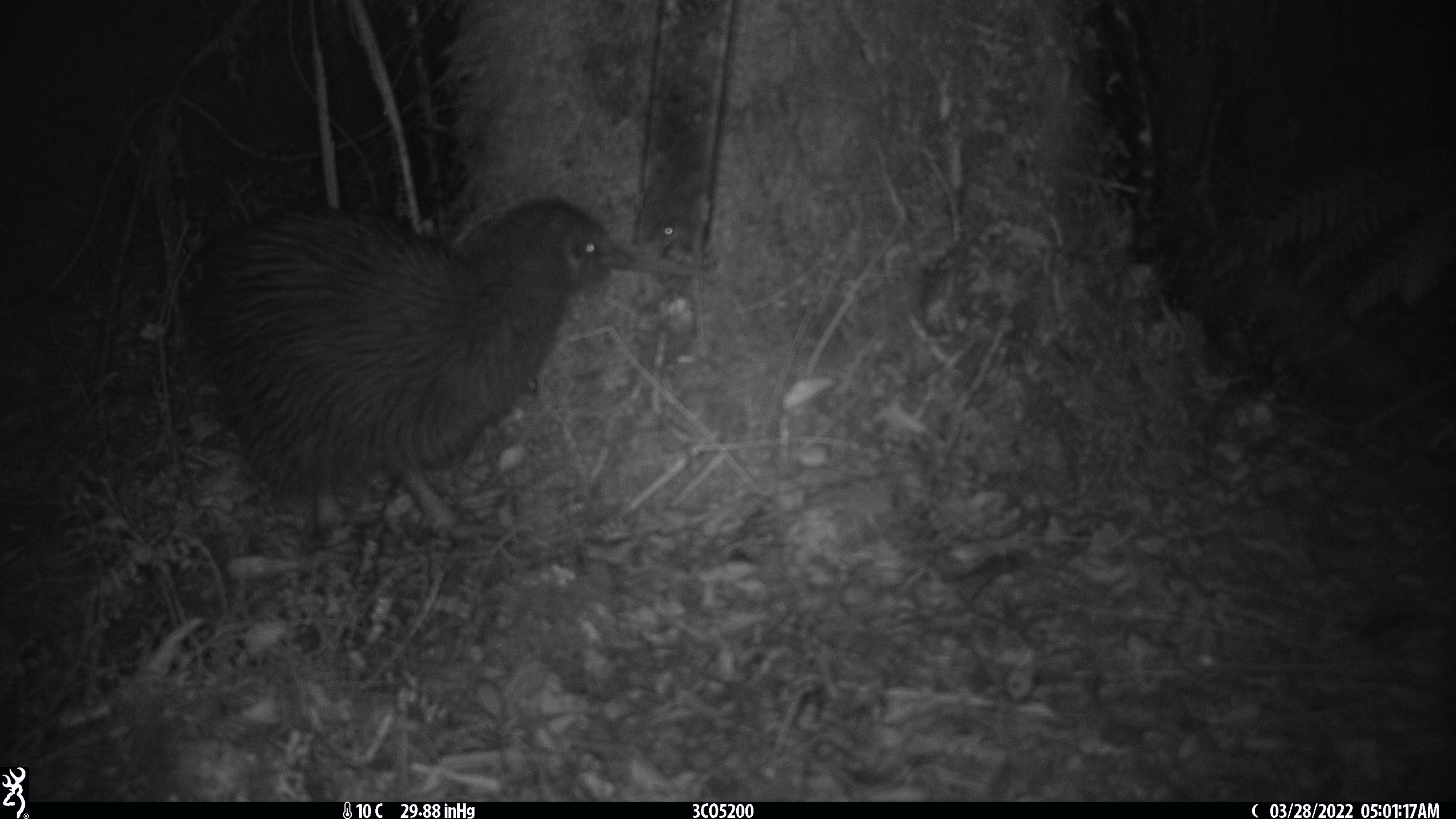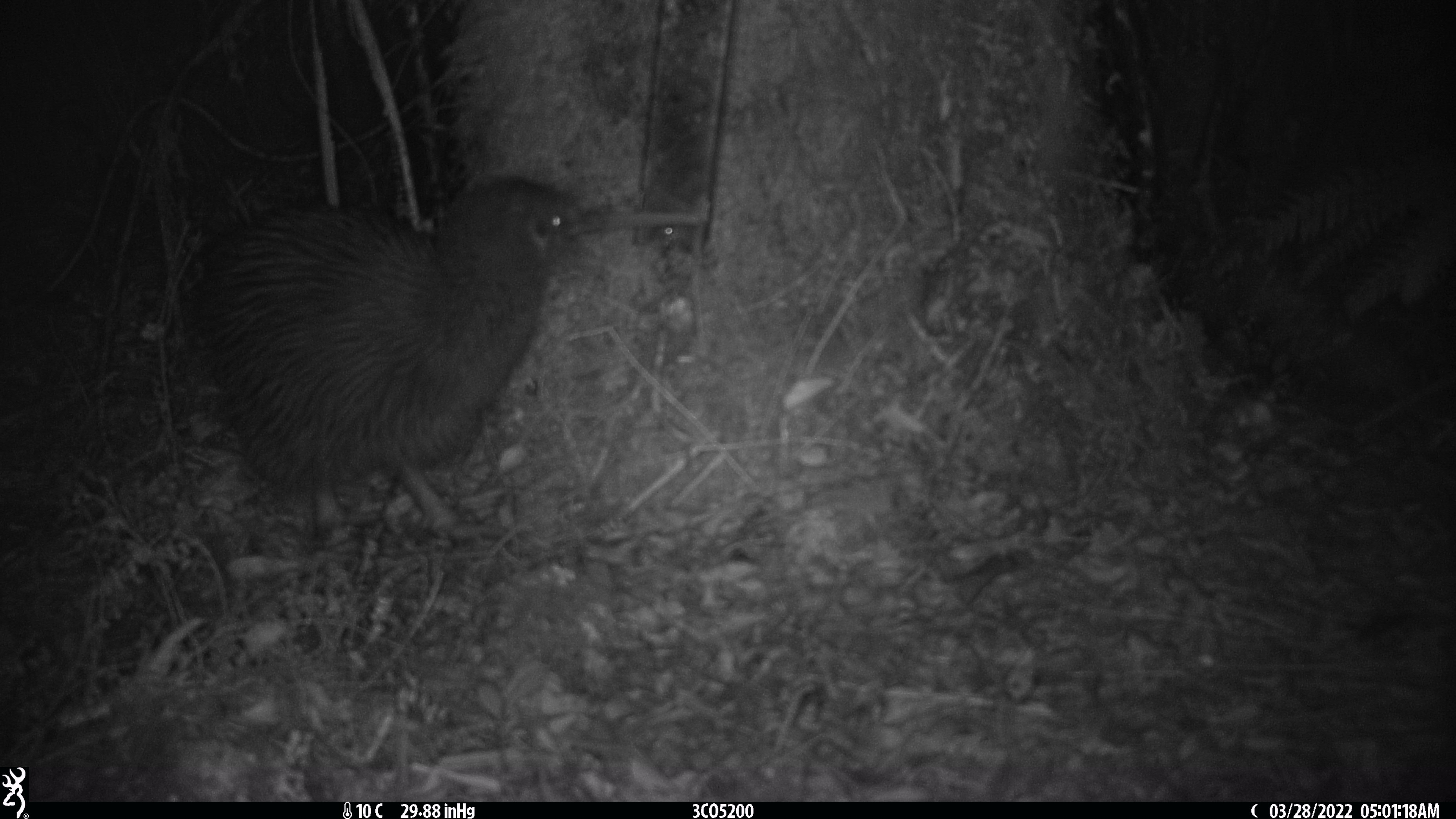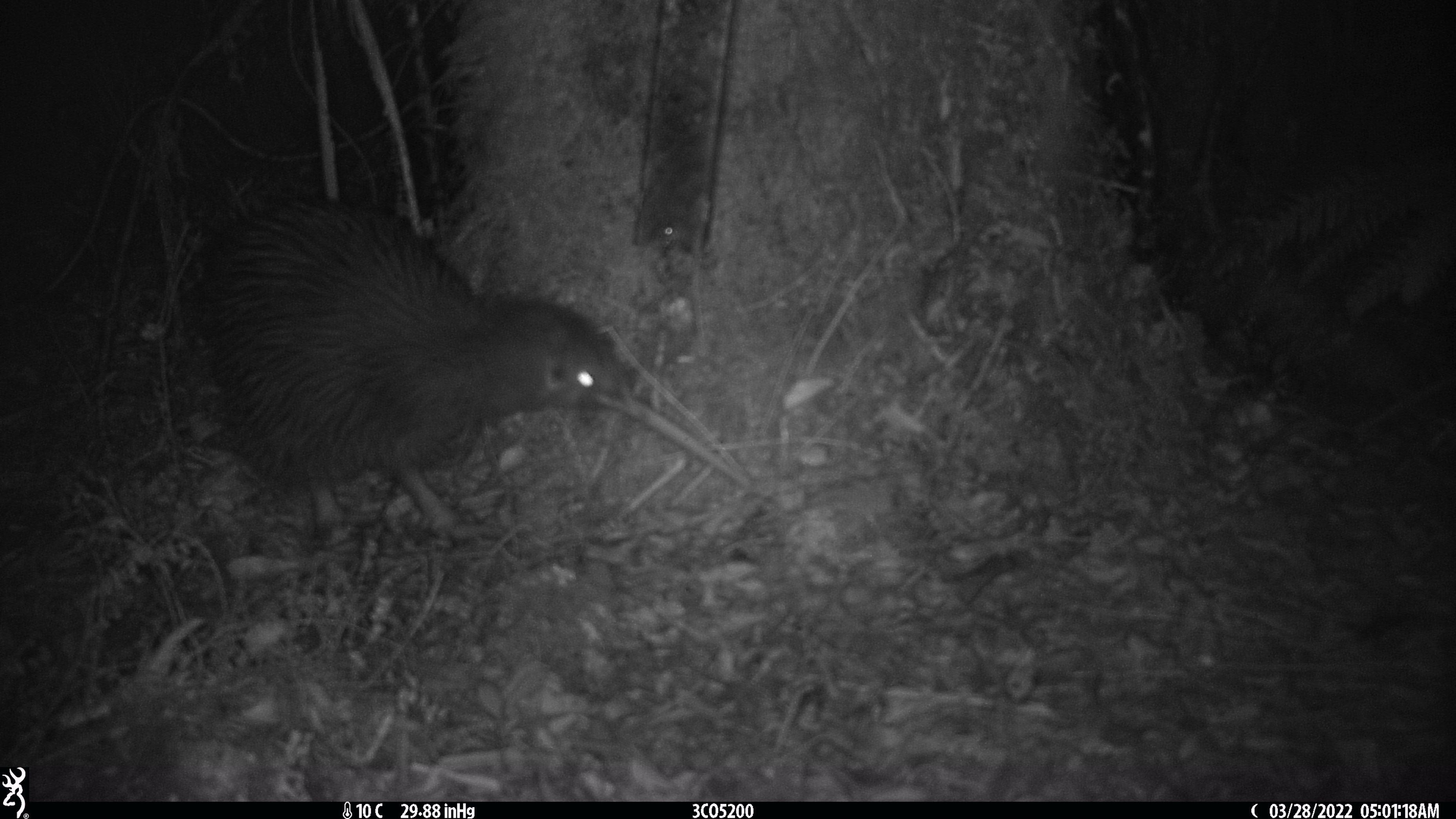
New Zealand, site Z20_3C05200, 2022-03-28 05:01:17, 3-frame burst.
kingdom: Animalia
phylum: Chordata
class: Aves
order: Apterygiformes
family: Apterygidae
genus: Apteryx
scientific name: Apteryx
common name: kiwi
Kiwi (Apteryx).